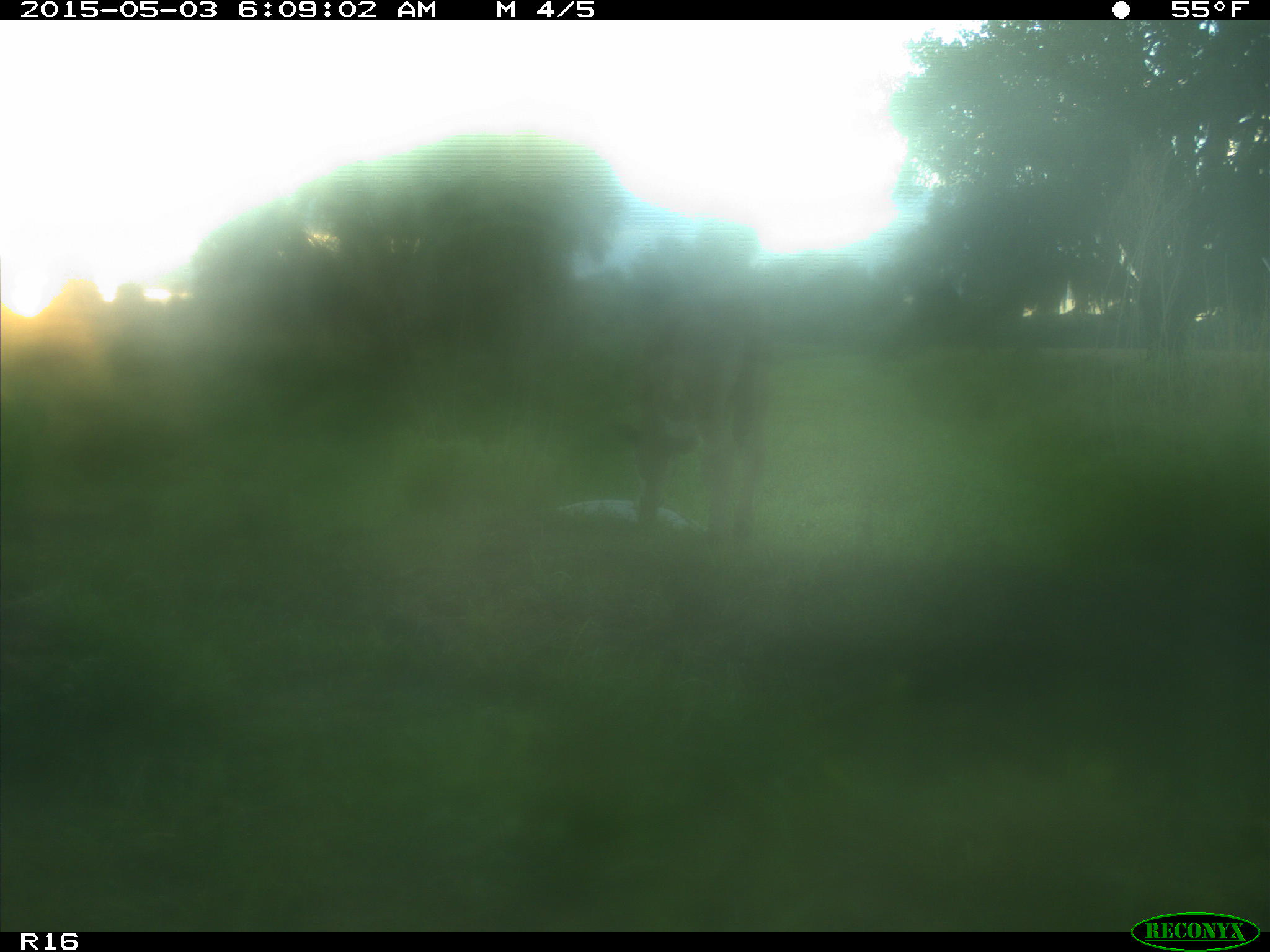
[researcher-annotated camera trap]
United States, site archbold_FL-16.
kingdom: Animalia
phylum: Chordata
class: Mammalia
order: Artiodactyla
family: Bovidae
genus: Bos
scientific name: Bos taurus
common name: domestic cow